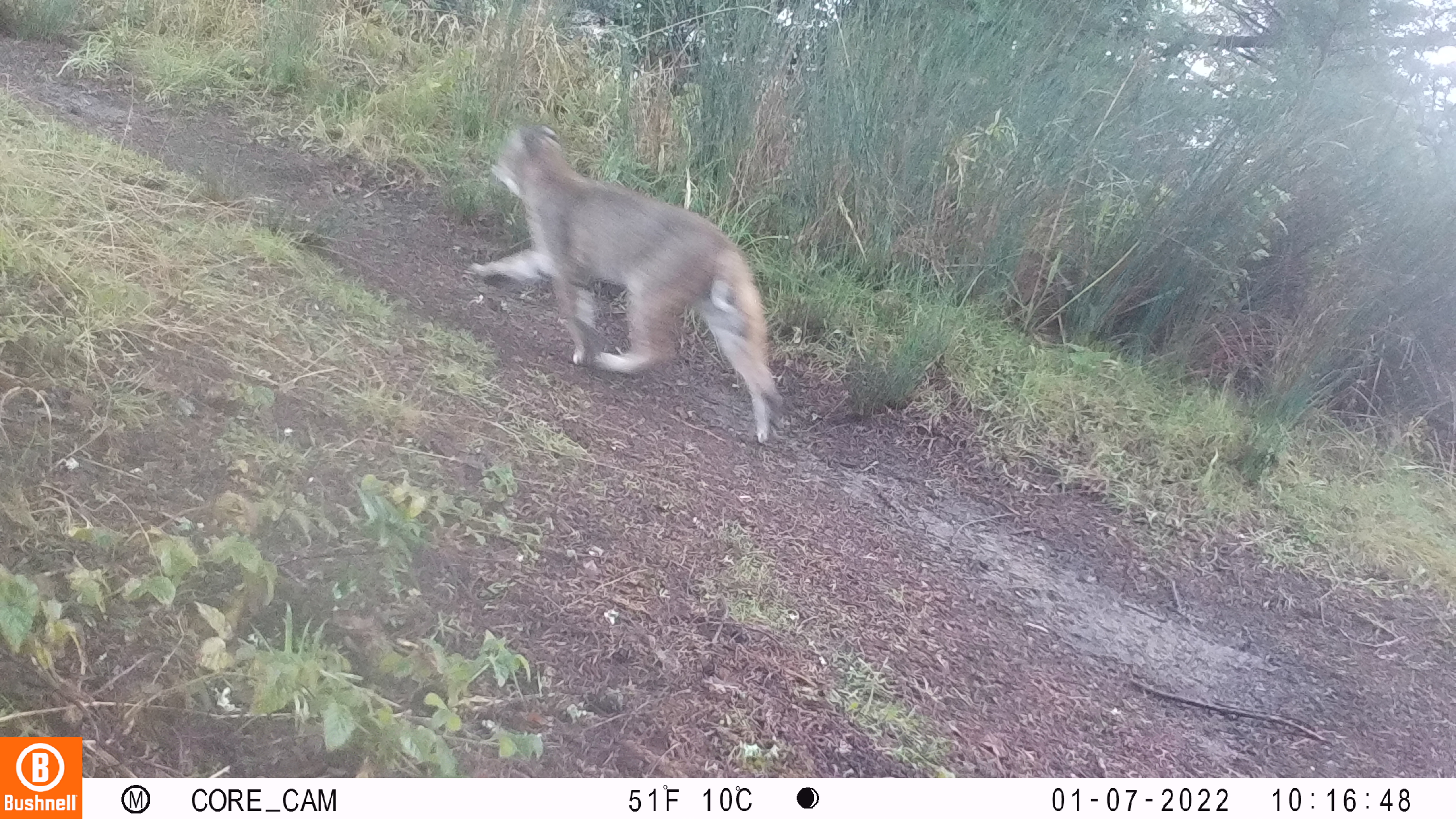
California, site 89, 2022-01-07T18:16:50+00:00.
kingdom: Animalia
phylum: Chordata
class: Mammalia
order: Carnivora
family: Felidae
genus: Lynx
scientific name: Lynx rufus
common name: bobcat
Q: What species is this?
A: Bobcat (Lynx rufus).